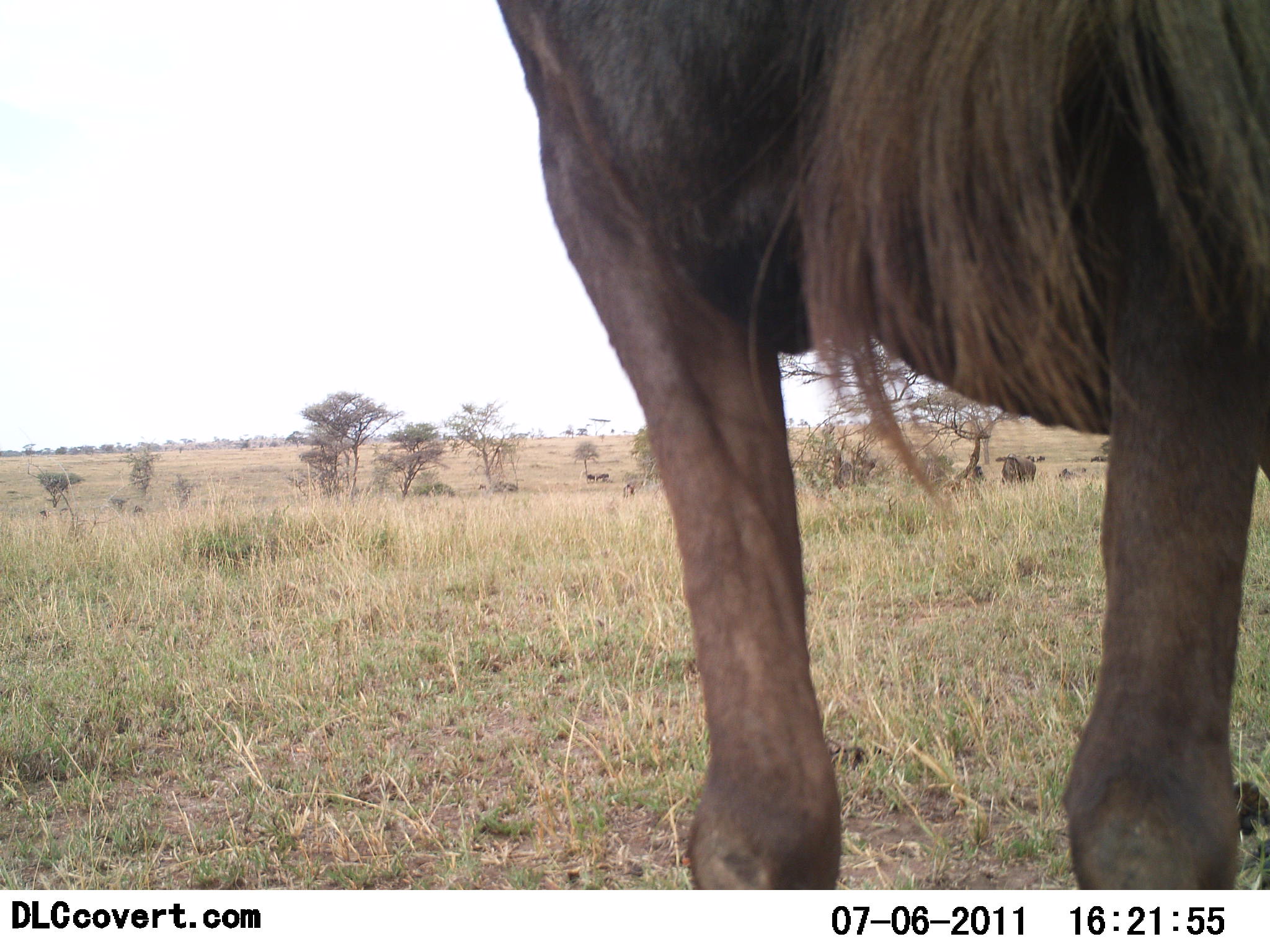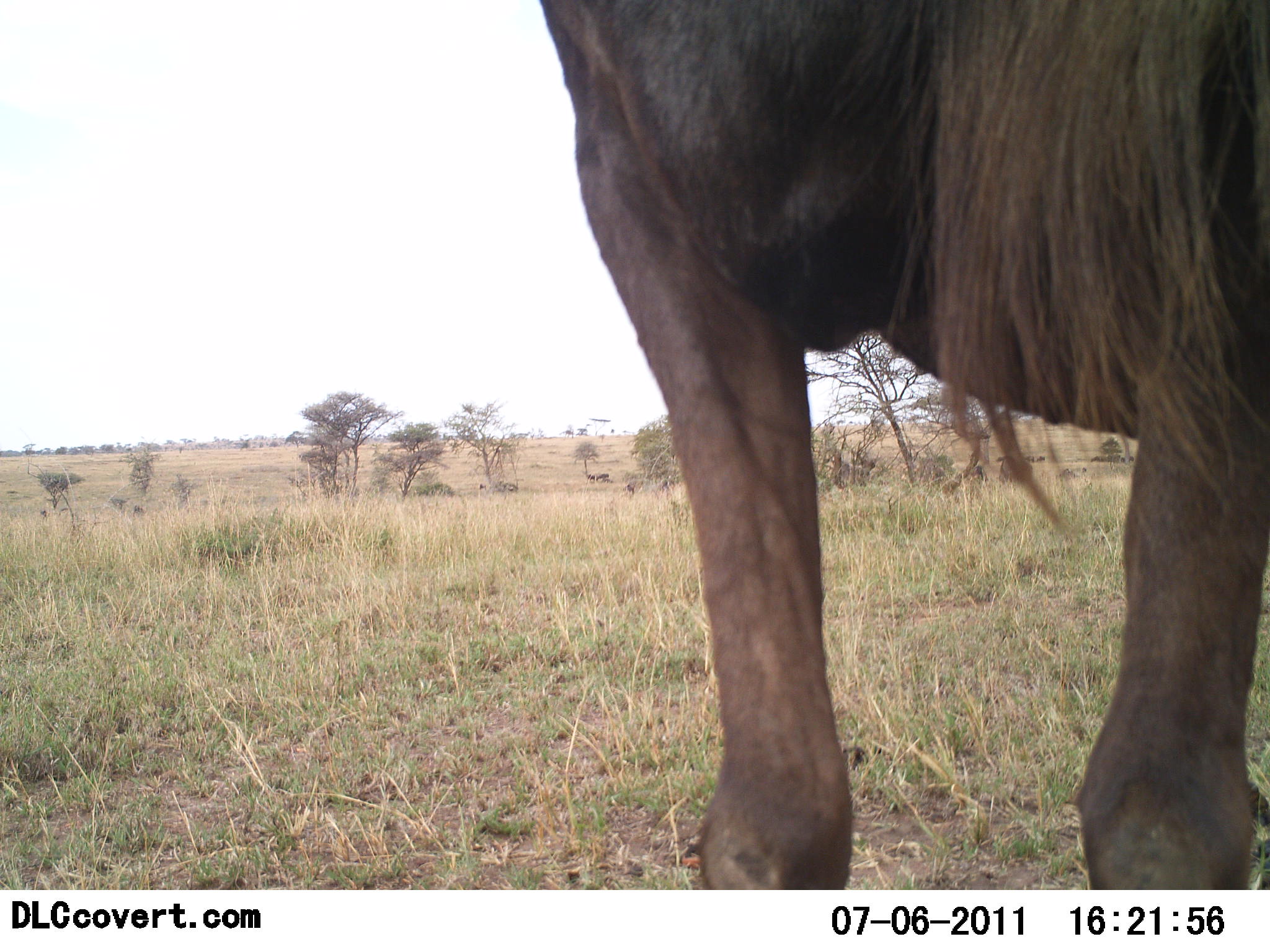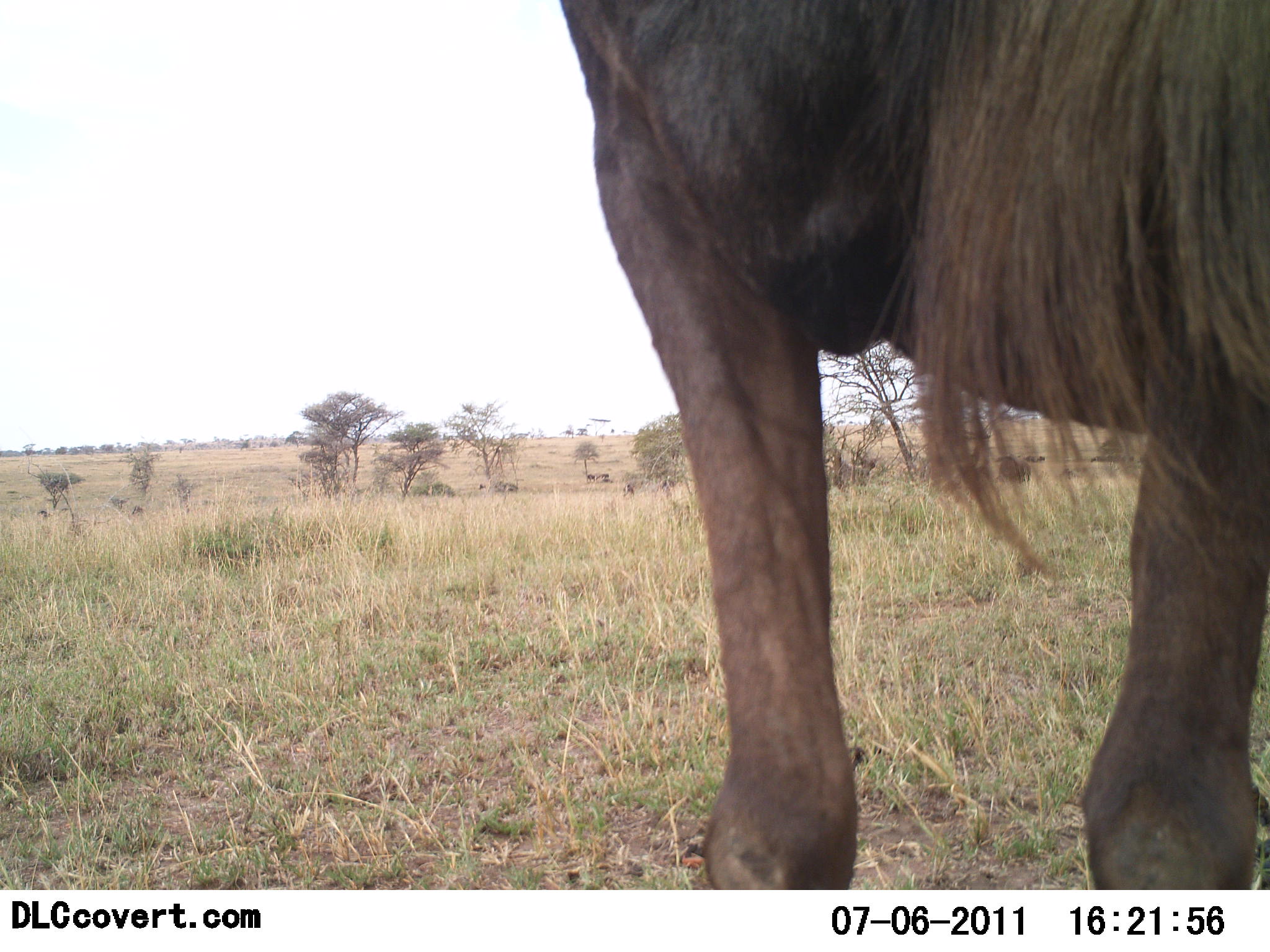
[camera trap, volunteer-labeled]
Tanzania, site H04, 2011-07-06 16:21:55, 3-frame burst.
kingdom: Animalia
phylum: Chordata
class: Mammalia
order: Artiodactyla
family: Bovidae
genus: Connochaetes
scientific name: Connochaetes taurinus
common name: blue wildebeest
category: wildebeest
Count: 1.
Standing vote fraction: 90%.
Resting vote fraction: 0%.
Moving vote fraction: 10%.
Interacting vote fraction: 0%.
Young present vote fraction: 0%.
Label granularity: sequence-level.